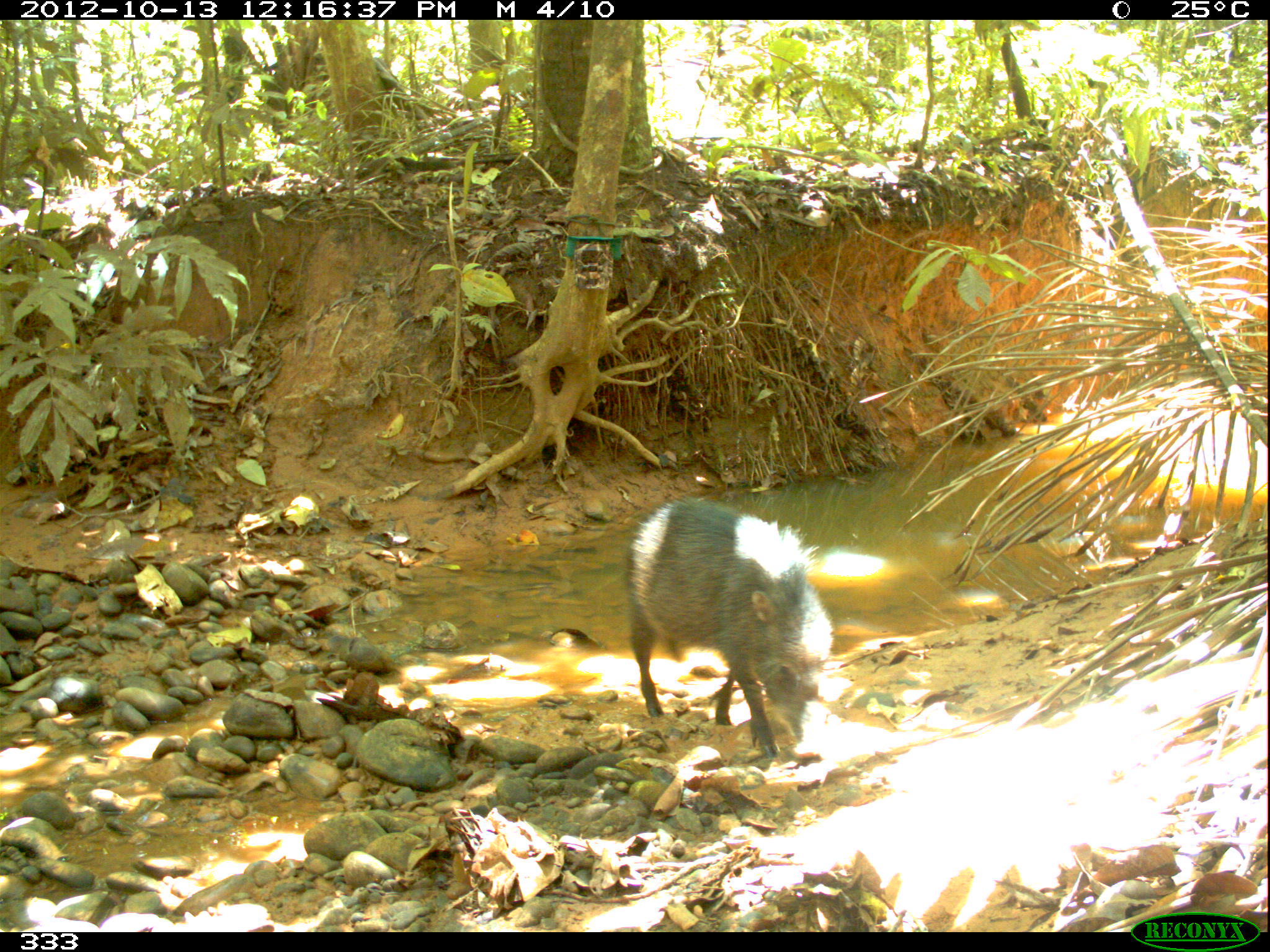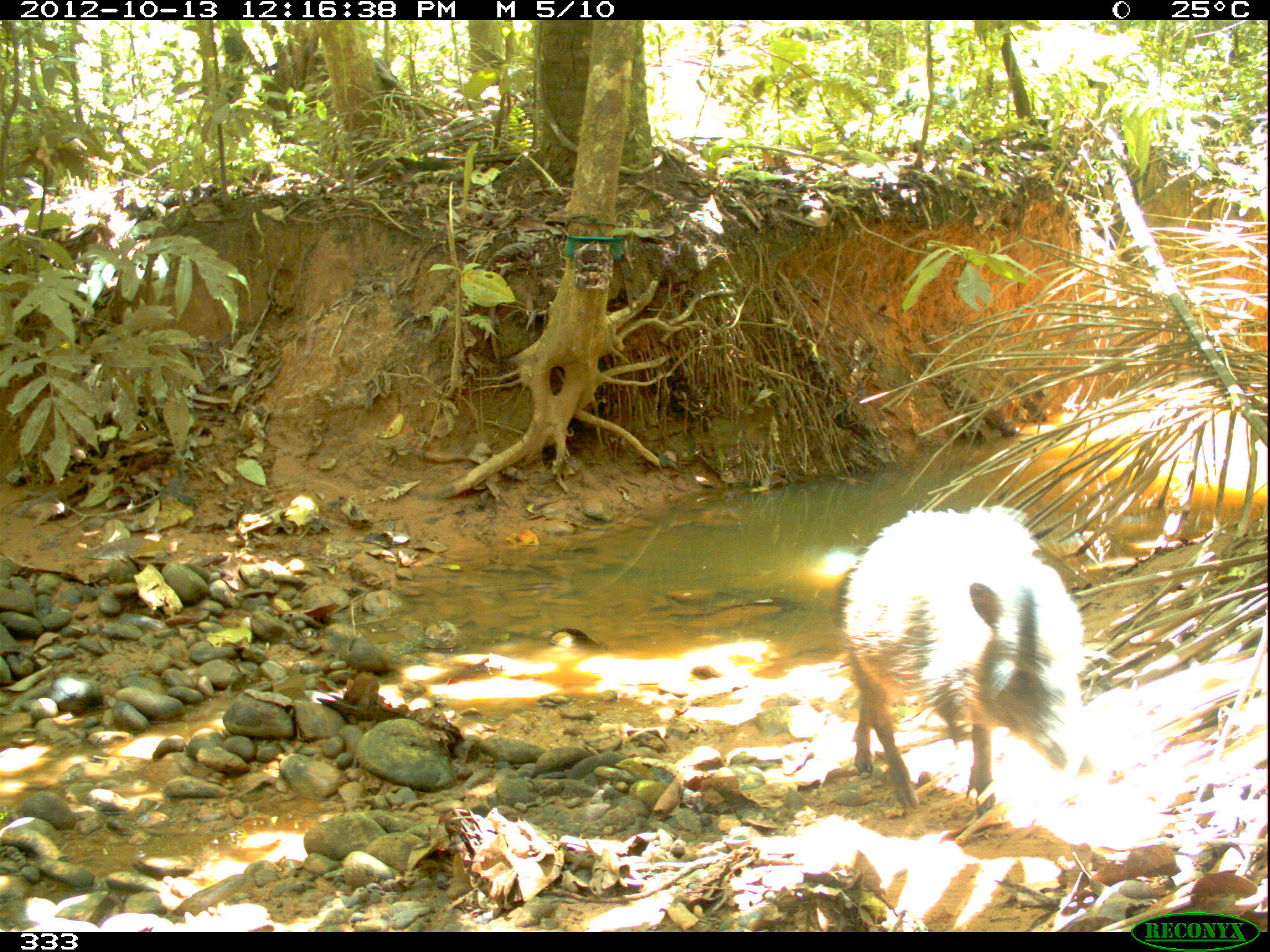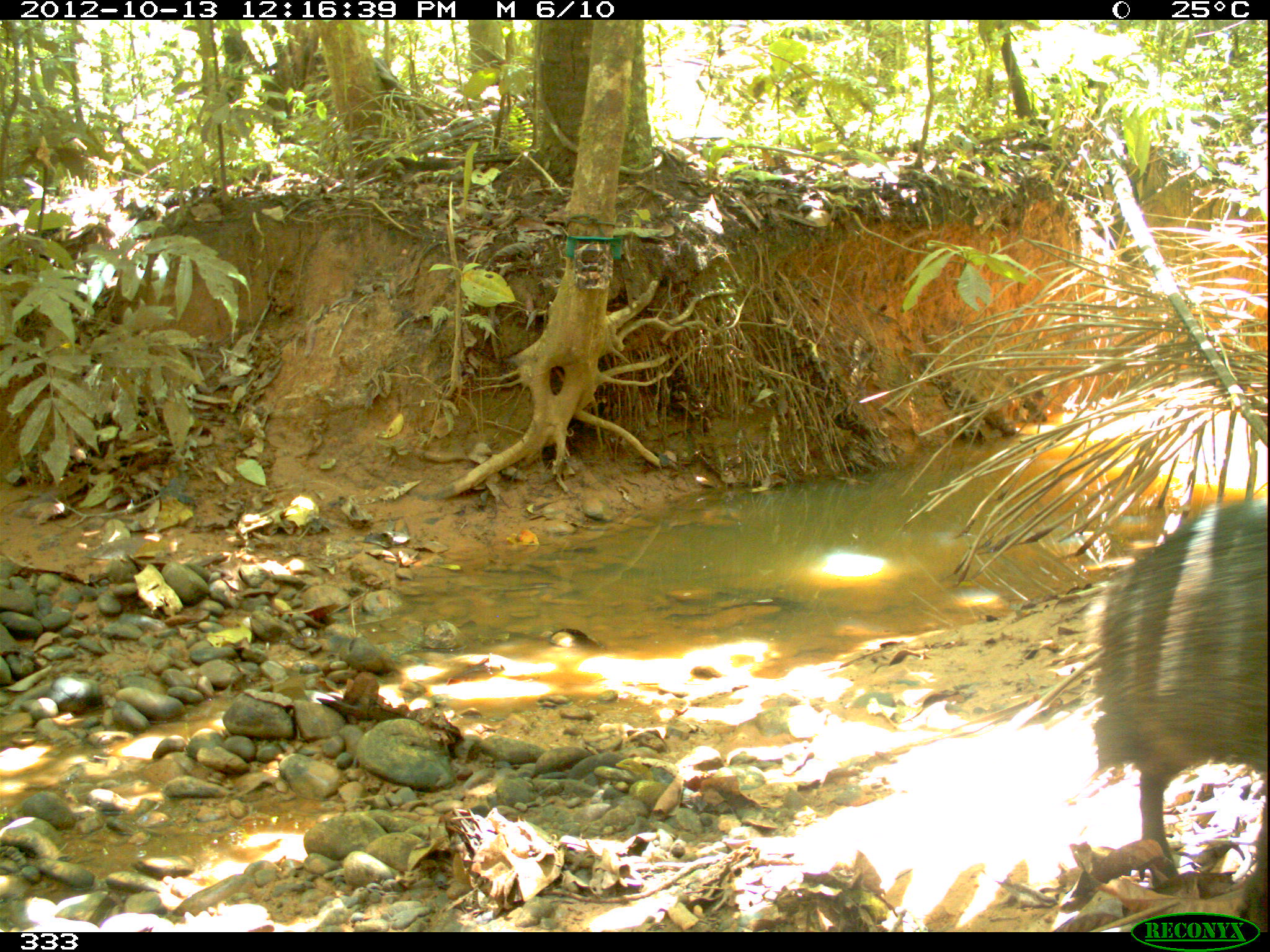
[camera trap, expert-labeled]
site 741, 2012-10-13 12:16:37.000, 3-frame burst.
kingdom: Animalia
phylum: Chordata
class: Mammalia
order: Artiodactyla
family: Tayassuidae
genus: Tayassu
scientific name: Tayassu pecari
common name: white-lipped peccary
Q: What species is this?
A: Tayassu pecari (white-lipped peccary).